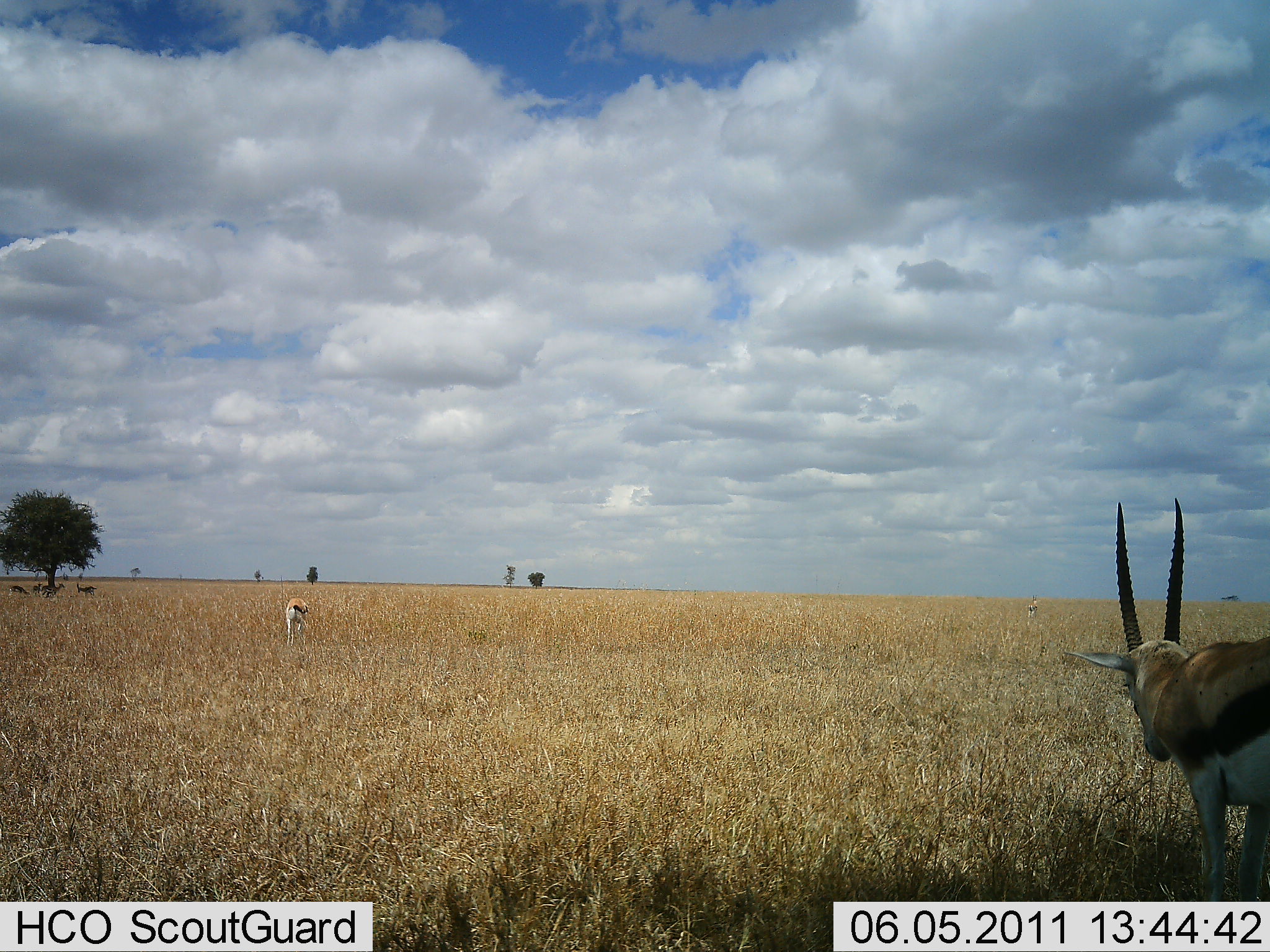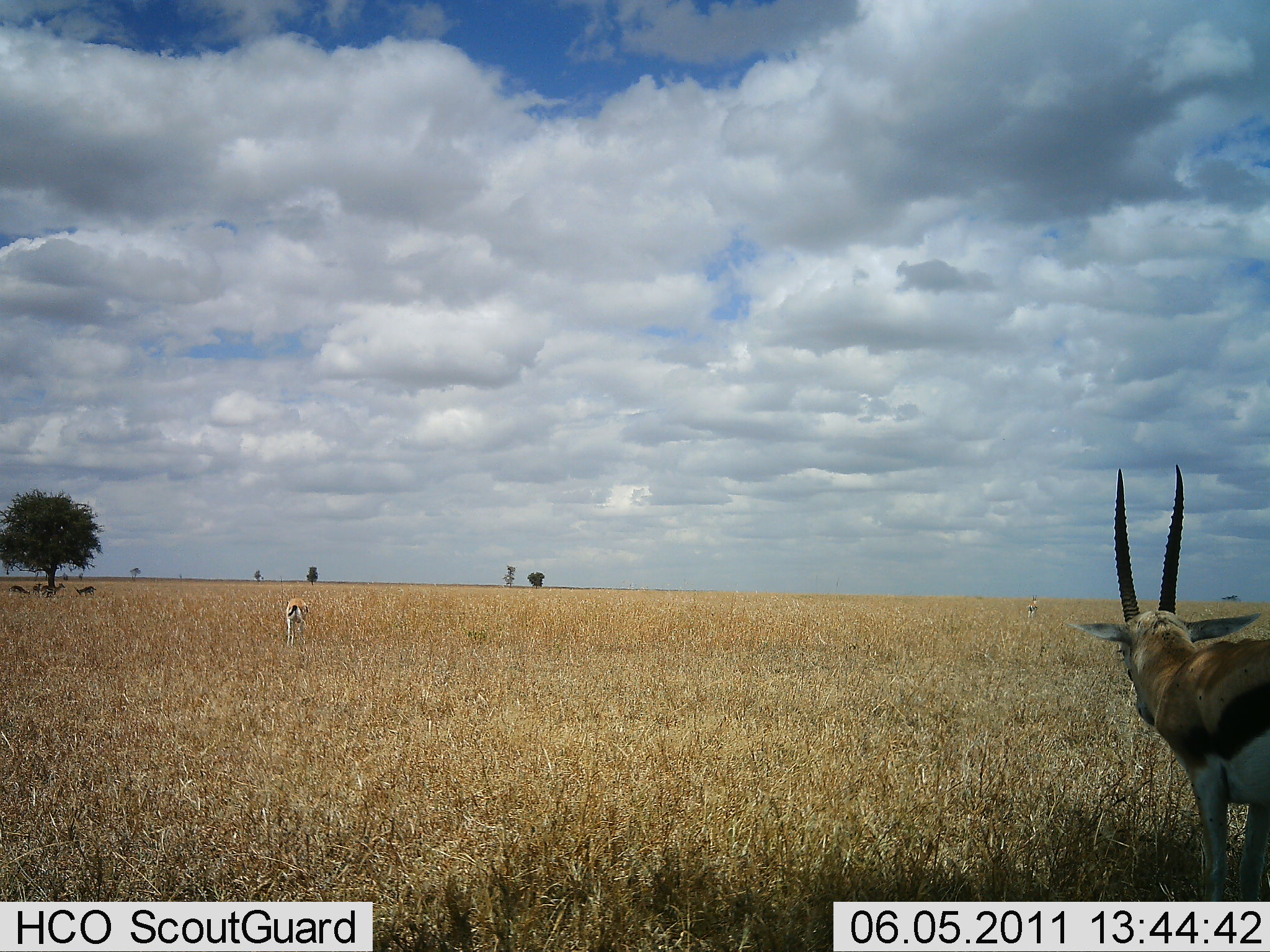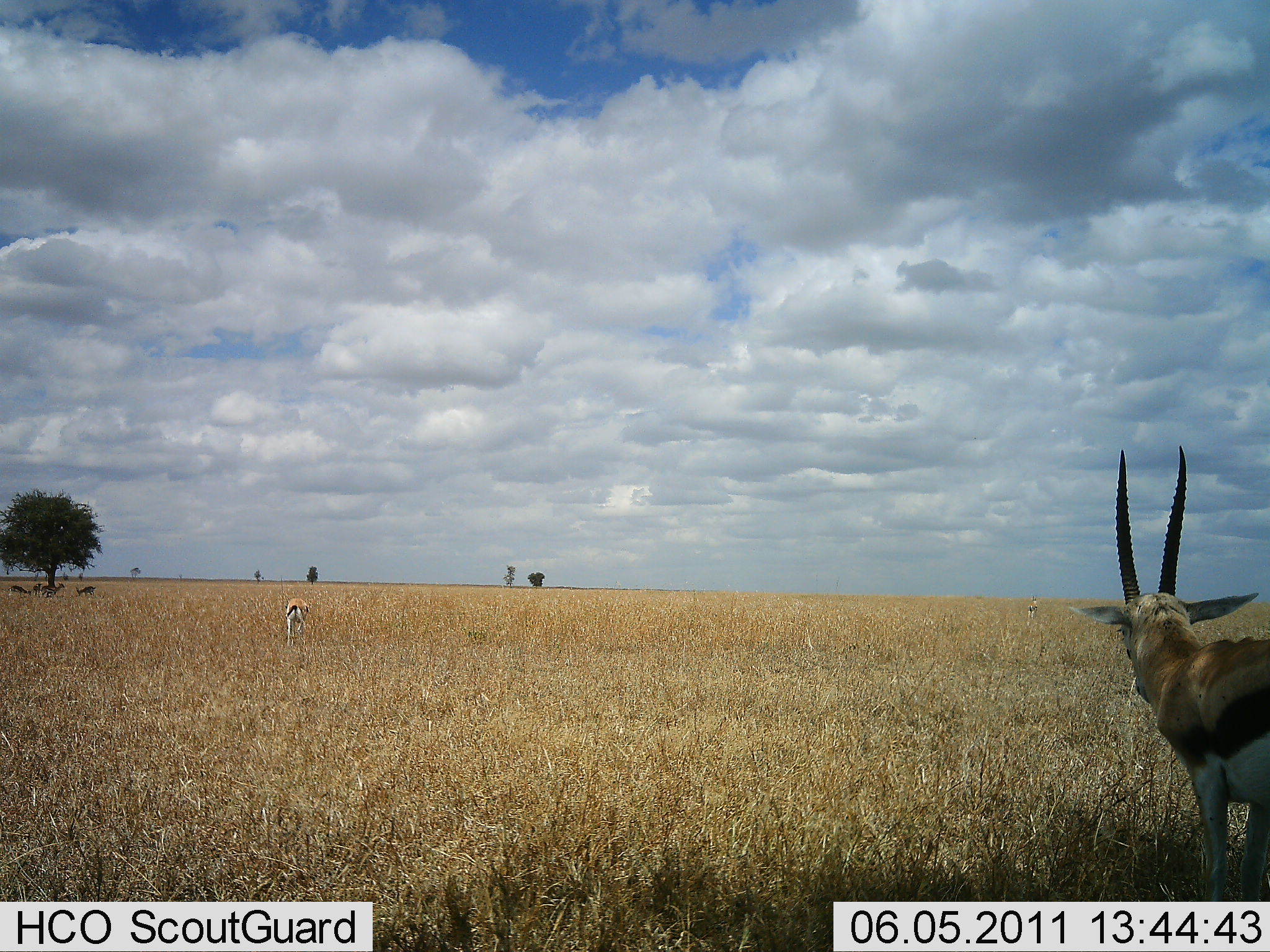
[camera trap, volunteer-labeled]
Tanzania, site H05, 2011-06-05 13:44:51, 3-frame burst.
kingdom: Animalia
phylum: Chordata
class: Mammalia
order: Artiodactyla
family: Bovidae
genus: Eudorcas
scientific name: Eudorcas thomsonii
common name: thomson's gazelle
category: gazellethomsons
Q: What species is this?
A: Gazellethomsons (thomson's gazelle) (Eudorcas thomsonii).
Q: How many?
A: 3.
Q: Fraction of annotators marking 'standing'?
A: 58%.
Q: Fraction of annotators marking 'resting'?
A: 8%.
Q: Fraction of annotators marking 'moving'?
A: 8%.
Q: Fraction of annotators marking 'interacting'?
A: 0%.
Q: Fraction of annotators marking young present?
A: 0%.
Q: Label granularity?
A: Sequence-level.